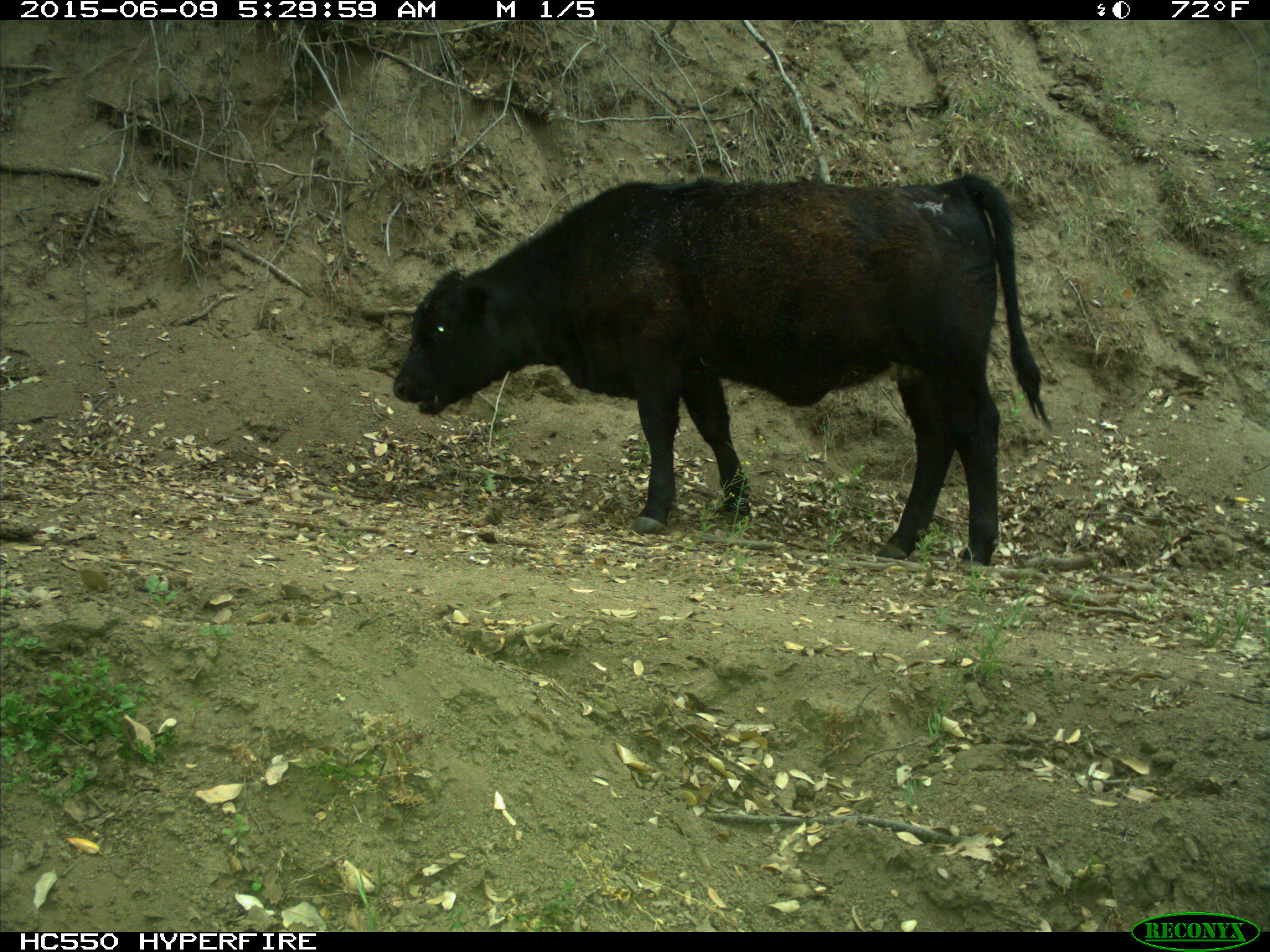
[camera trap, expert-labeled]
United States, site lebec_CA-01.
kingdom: Animalia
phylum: Chordata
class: Mammalia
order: Artiodactyla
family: Bovidae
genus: Bos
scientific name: Bos taurus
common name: domestic cow